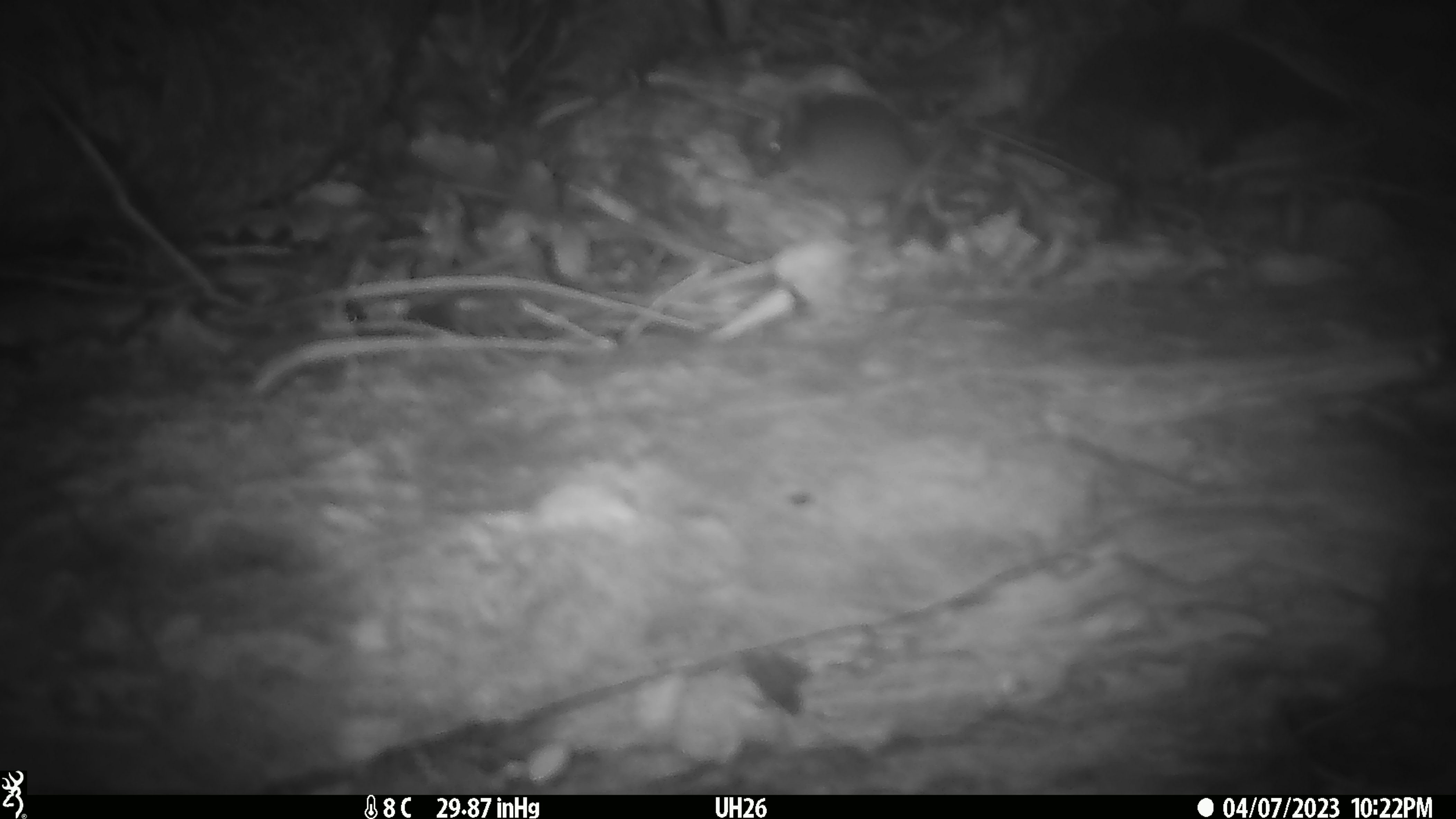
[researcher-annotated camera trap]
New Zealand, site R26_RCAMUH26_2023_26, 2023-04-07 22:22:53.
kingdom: Animalia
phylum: Chordata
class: Mammalia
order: Rodentia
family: Muridae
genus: Mus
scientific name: Mus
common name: mouse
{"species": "mouse (Mus)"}